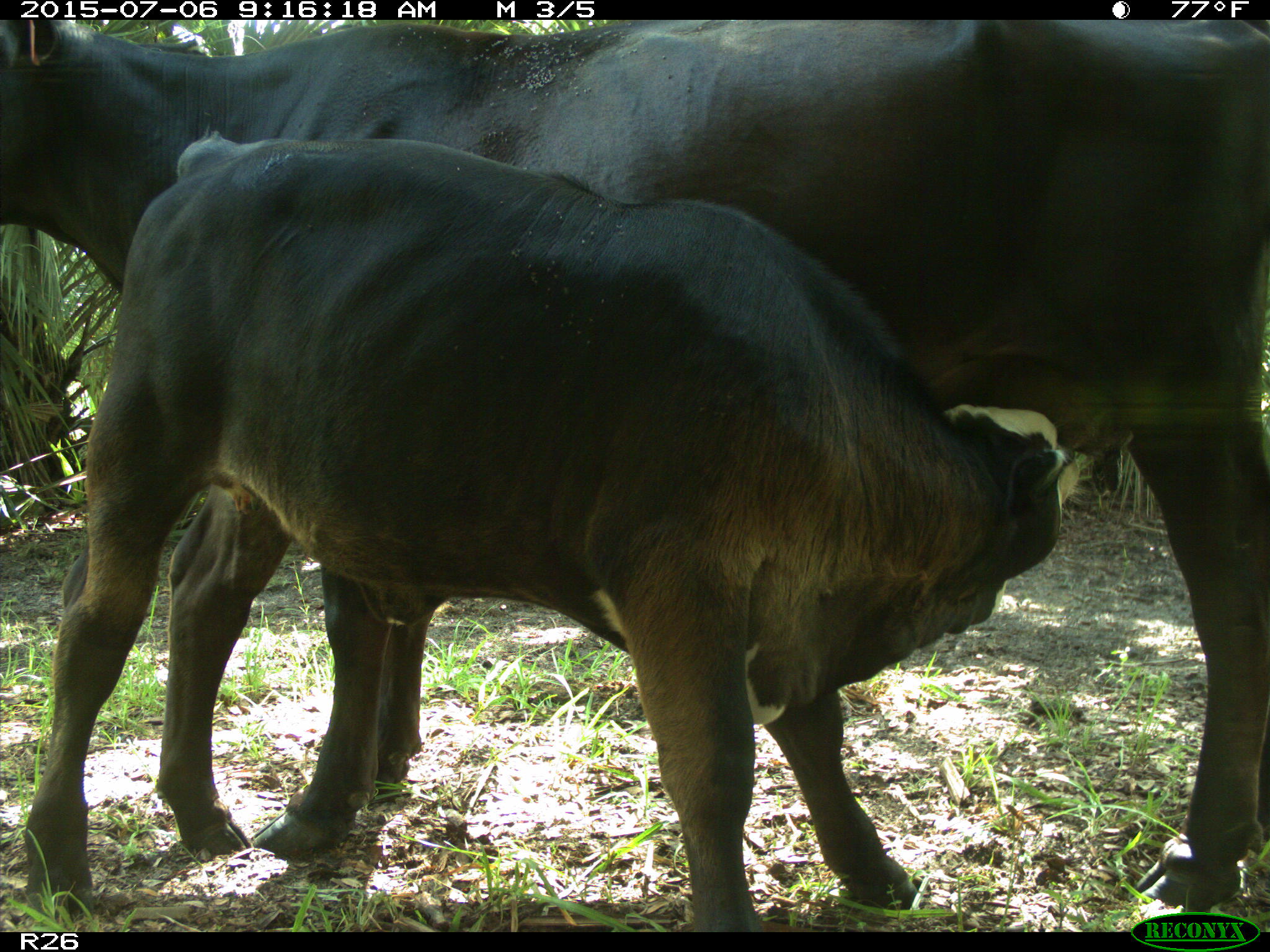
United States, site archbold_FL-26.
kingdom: Animalia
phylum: Chordata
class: Mammalia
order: Artiodactyla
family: Bovidae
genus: Bos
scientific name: Bos taurus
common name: domestic cow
Bos taurus (domestic cow).